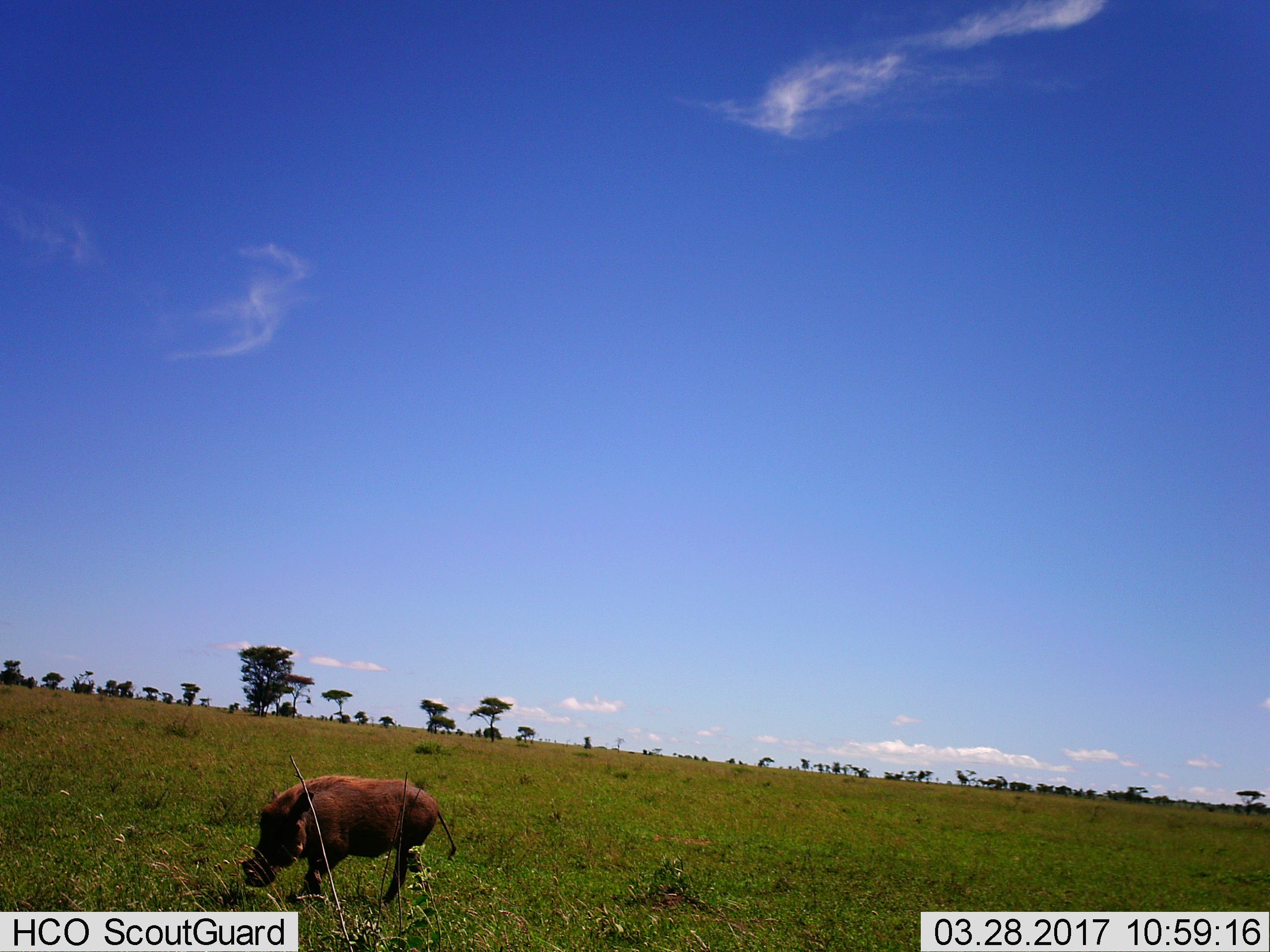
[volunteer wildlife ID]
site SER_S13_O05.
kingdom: Animalia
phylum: Chordata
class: Mammalia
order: Artiodactyla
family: Suidae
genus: Phacochoerus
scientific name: Phacochoerus africanus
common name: warthog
Warthog (Phacochoerus africanus), count 1. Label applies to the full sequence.